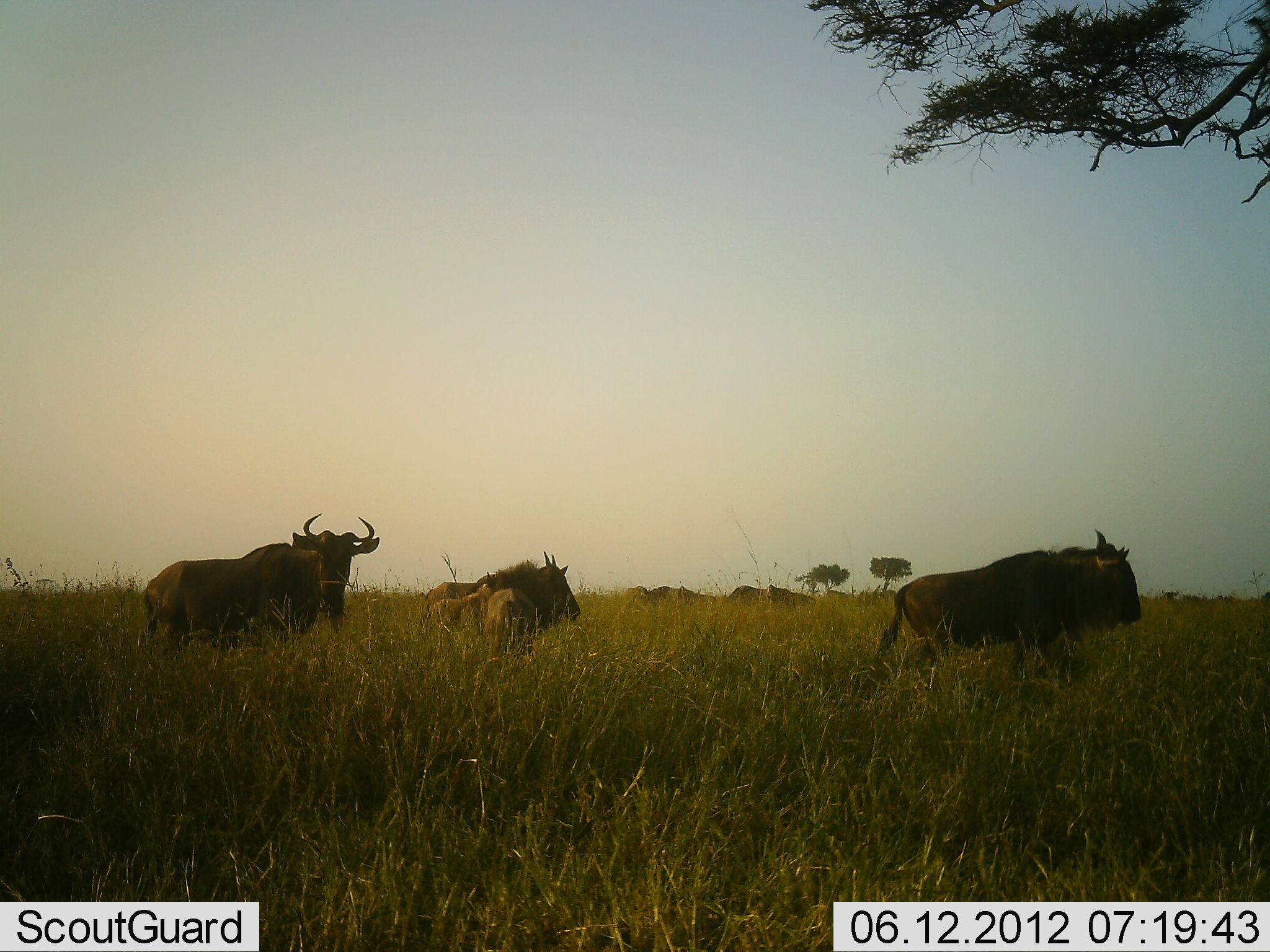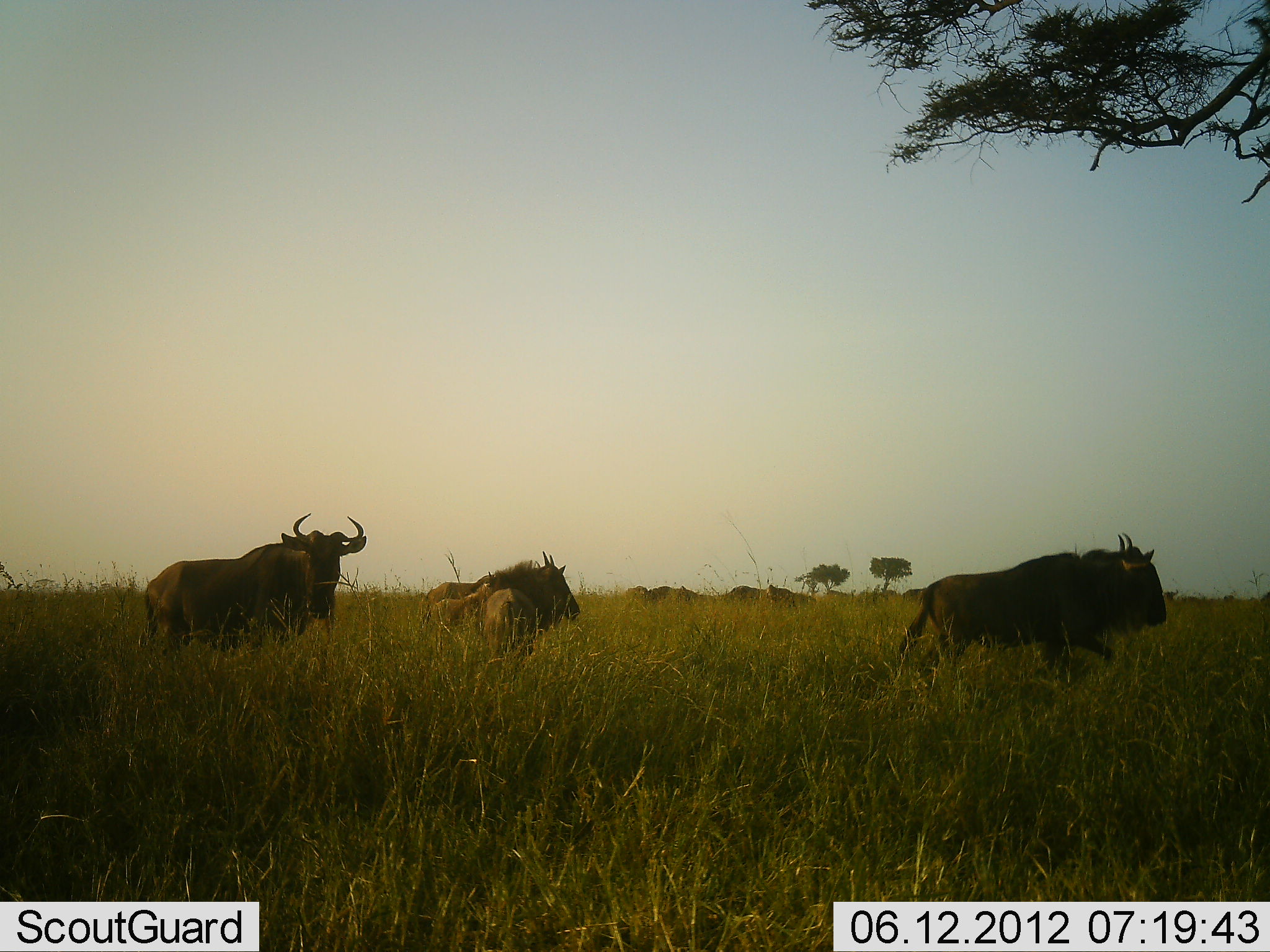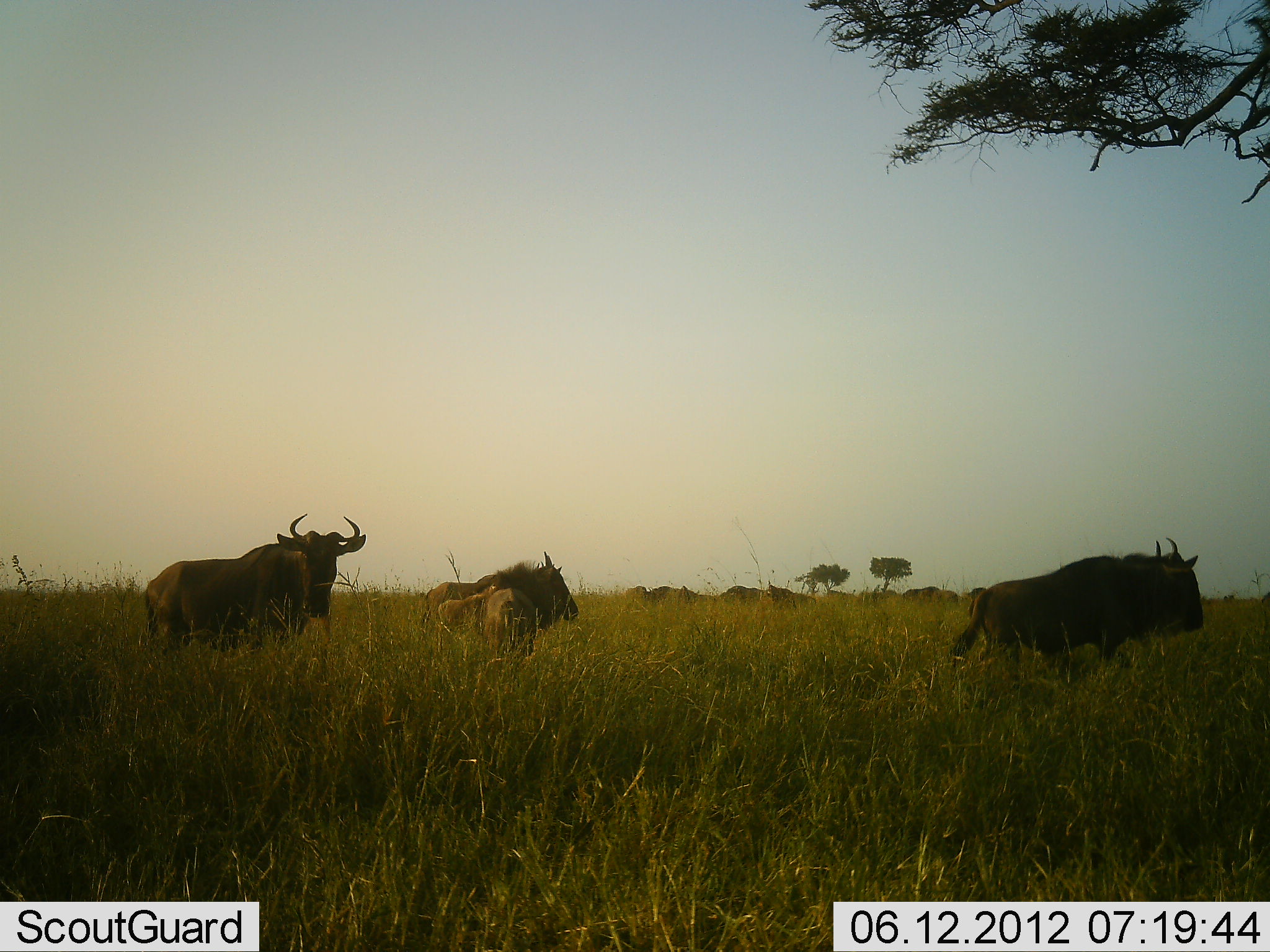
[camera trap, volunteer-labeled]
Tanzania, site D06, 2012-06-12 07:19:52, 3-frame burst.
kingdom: Animalia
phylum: Chordata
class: Mammalia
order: Artiodactyla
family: Bovidae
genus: Connochaetes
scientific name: Connochaetes taurinus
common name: blue wildebeest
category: wildebeest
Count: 11-50.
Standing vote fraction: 80%.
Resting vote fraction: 0%.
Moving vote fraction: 80%.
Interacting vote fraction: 10%.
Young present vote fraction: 30%.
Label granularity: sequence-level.